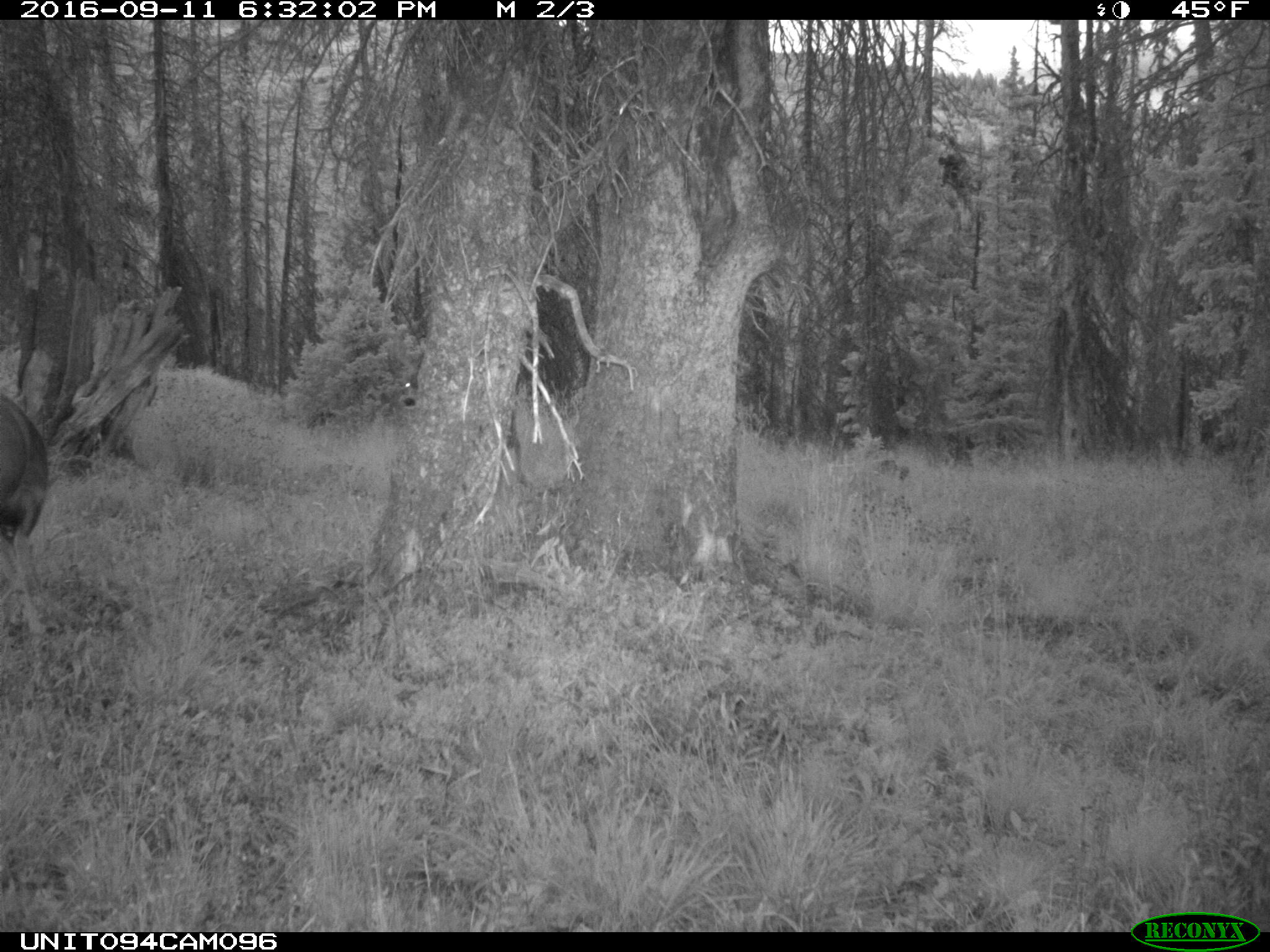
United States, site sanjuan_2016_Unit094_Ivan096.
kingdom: Animalia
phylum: Chordata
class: Mammalia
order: Artiodactyla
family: Cervidae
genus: Odocoileus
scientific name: Odocoileus hemionus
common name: mule deer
Odocoileus hemionus (mule deer).